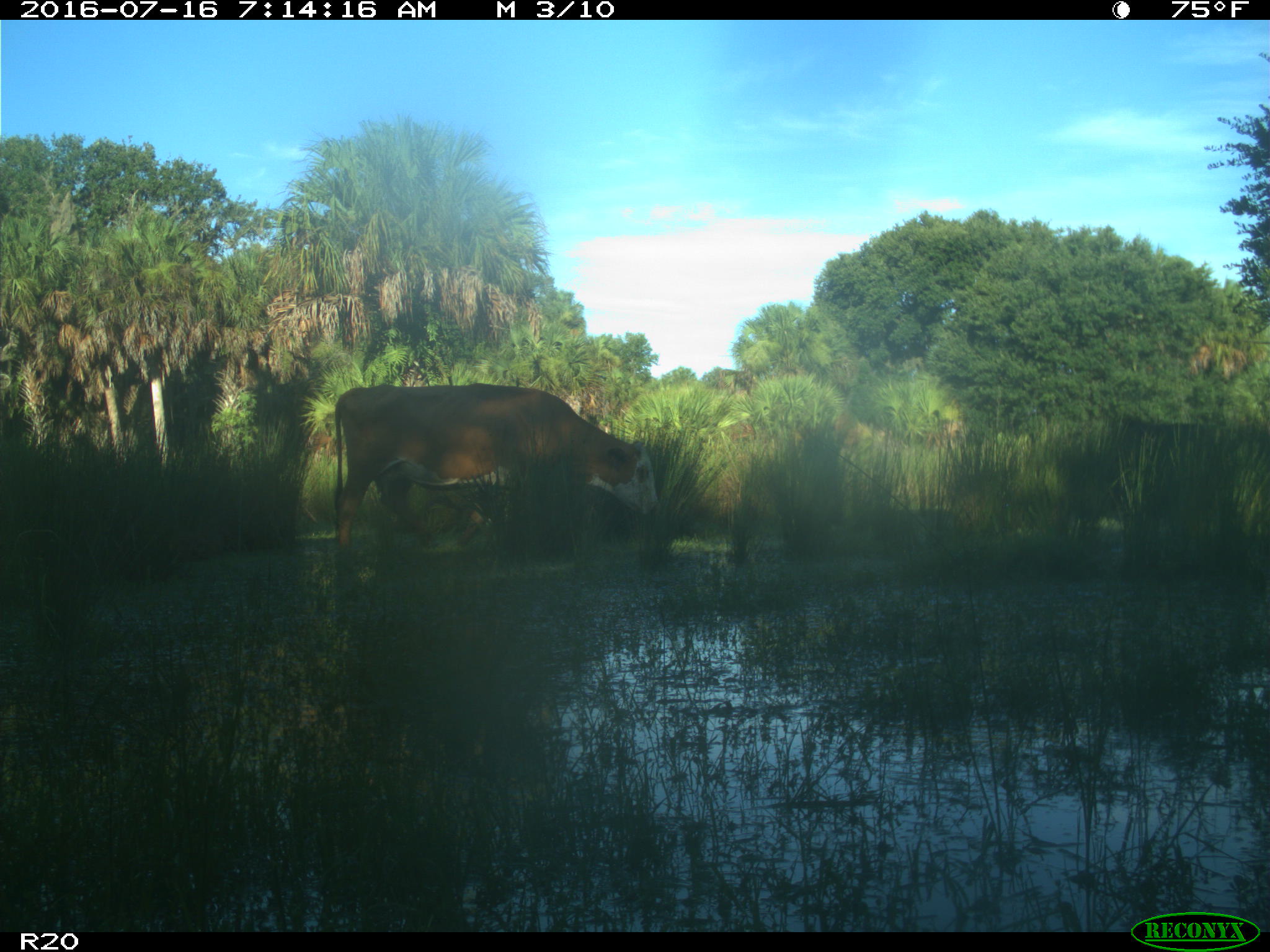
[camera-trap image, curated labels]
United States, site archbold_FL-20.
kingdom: Animalia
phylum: Chordata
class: Mammalia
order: Artiodactyla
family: Bovidae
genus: Bos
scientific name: Bos taurus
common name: domestic cow